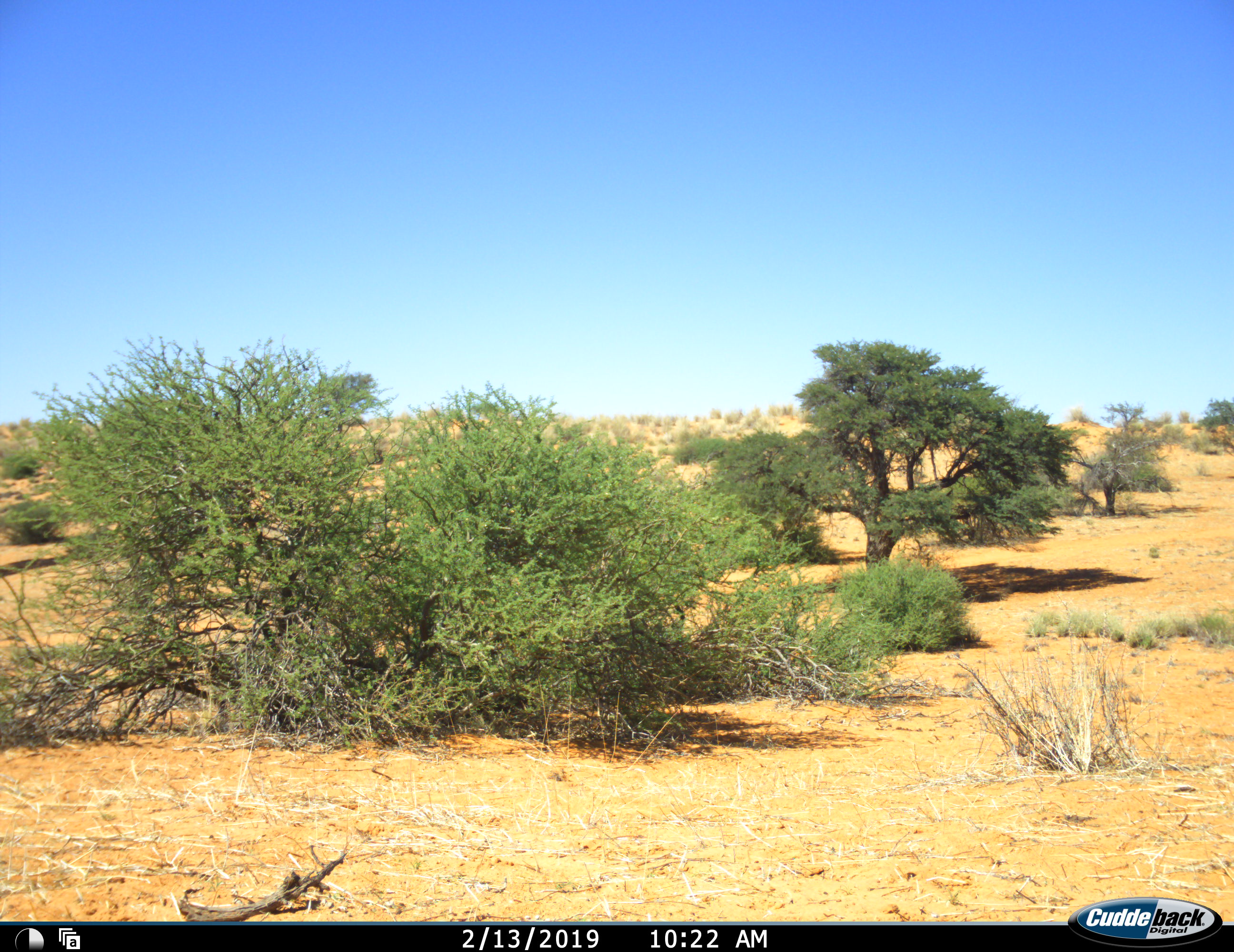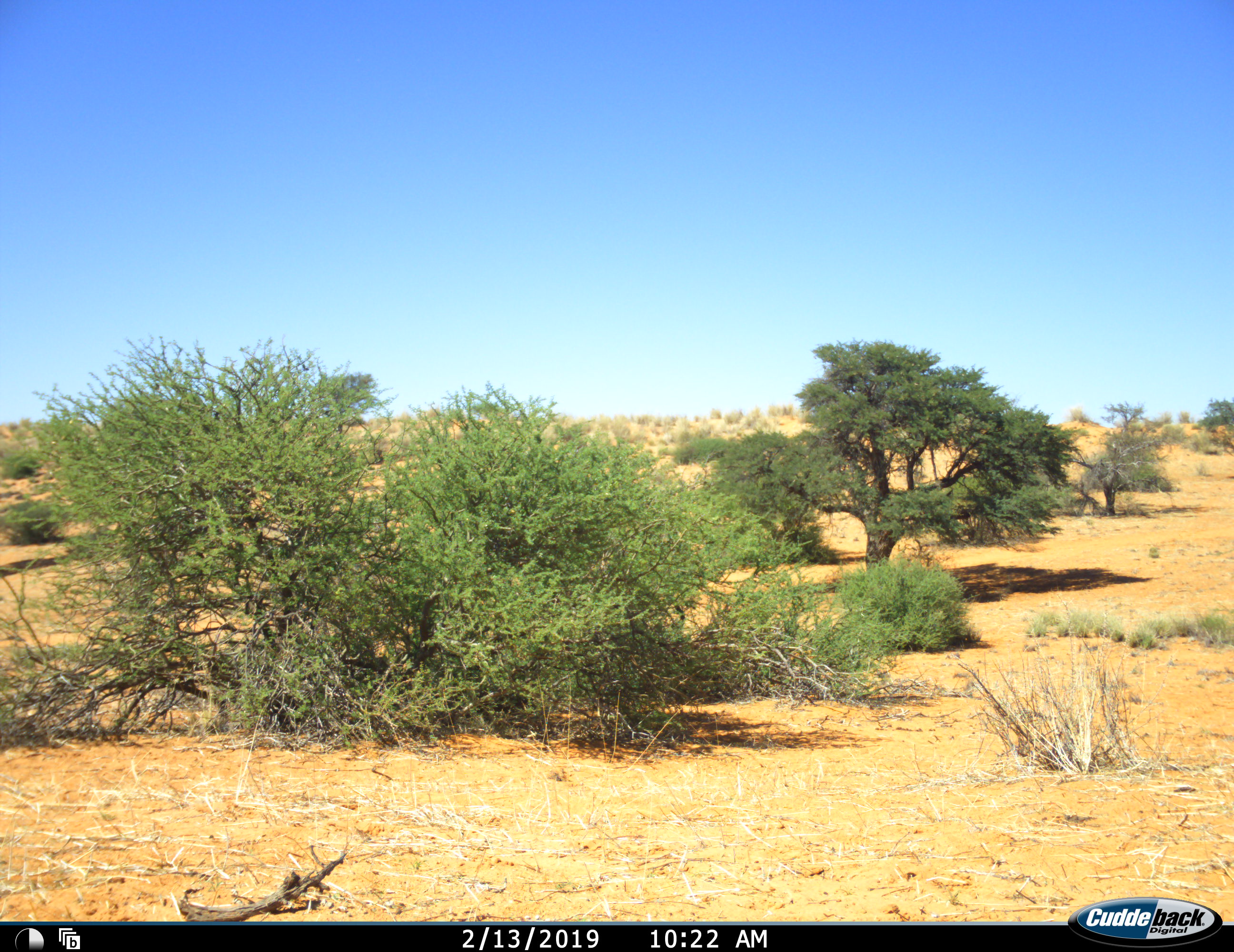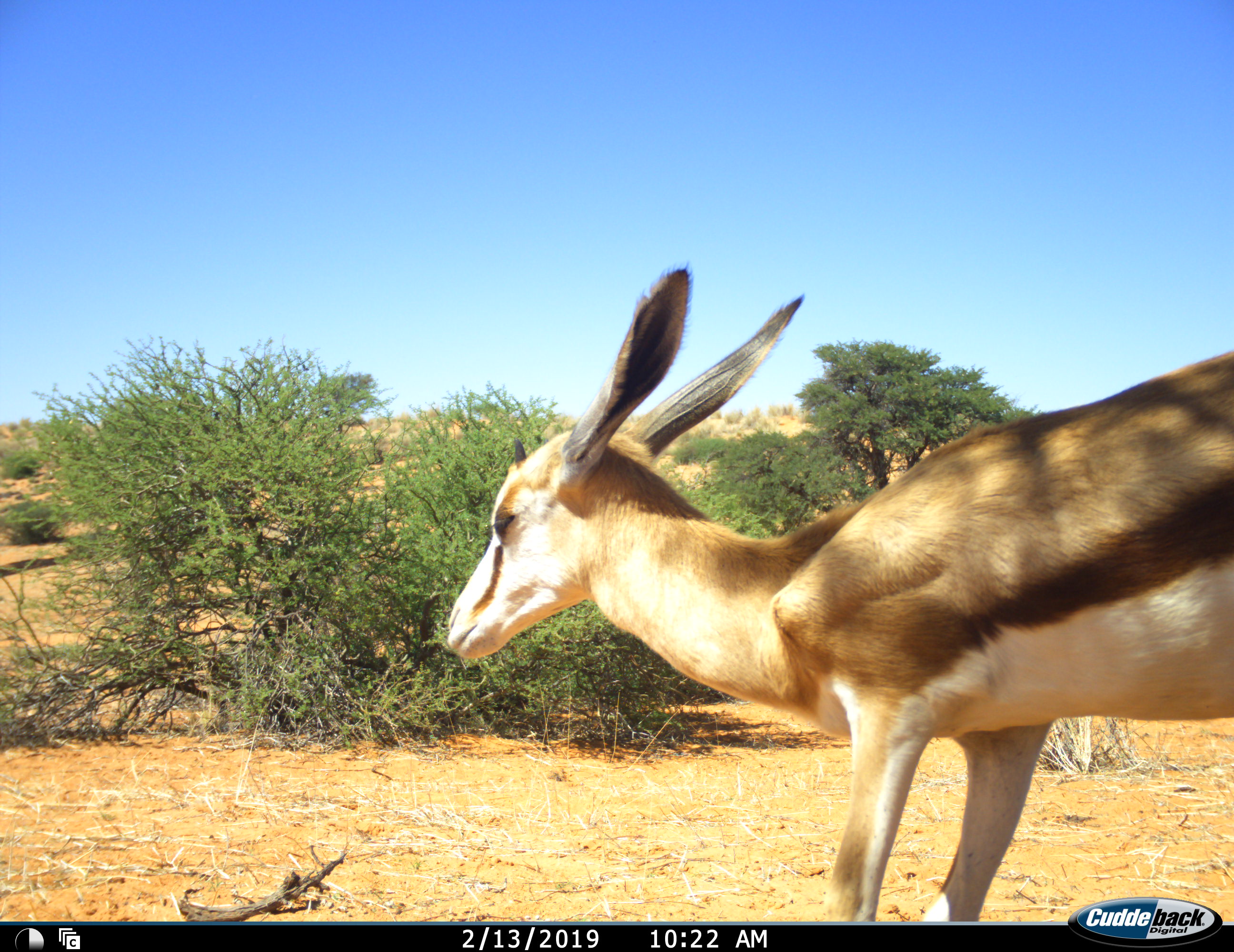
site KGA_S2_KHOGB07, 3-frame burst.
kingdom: Animalia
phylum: Chordata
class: Mammalia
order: Artiodactyla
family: Bovidae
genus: Antidorcas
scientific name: Antidorcas marsupialis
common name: springbok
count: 1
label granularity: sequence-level